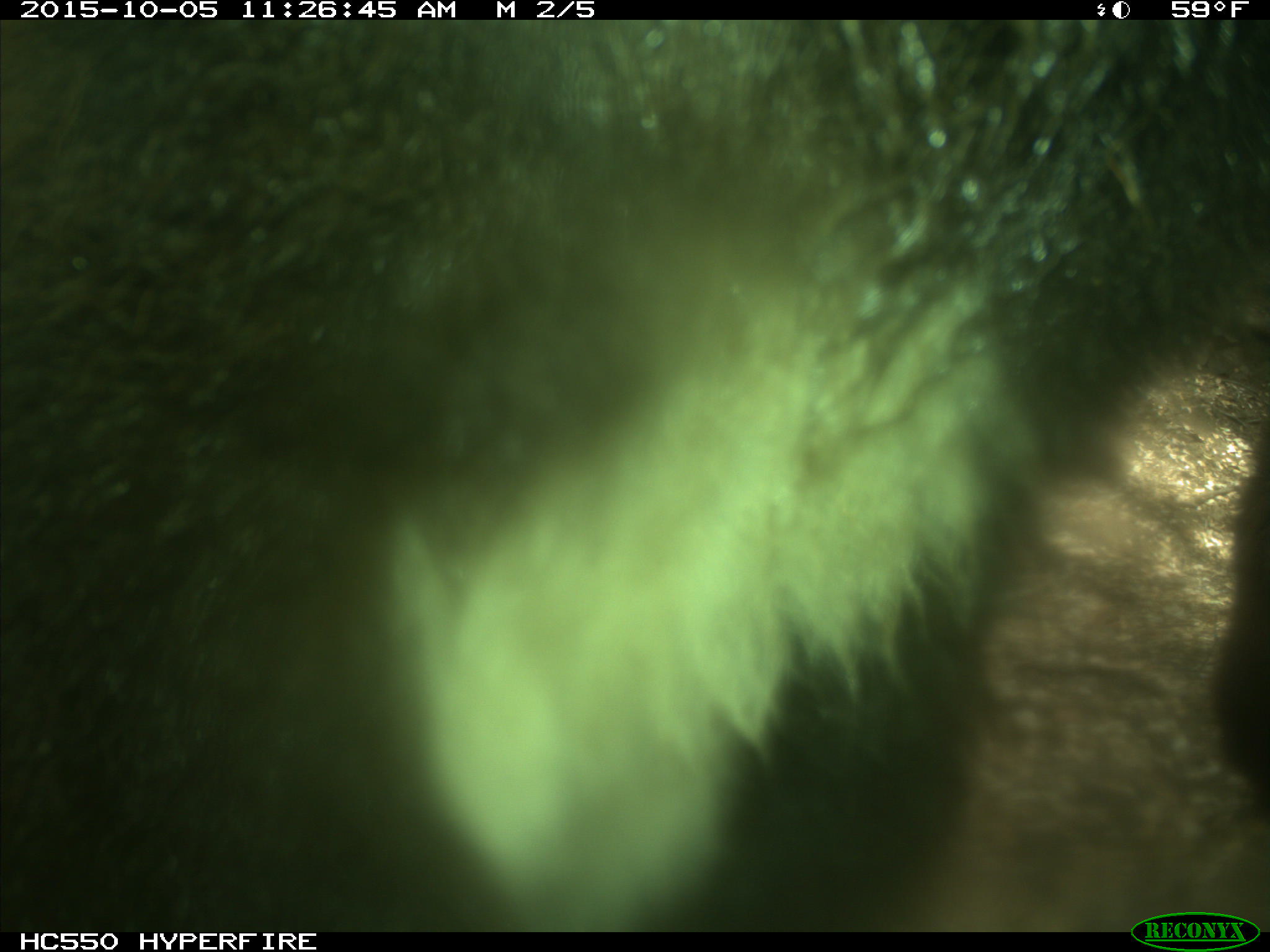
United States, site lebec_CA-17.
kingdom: Animalia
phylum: Chordata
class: Mammalia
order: Carnivora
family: Ursidae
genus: Ursus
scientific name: Ursus americanus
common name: american black bear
Ursus americanus (american black bear).